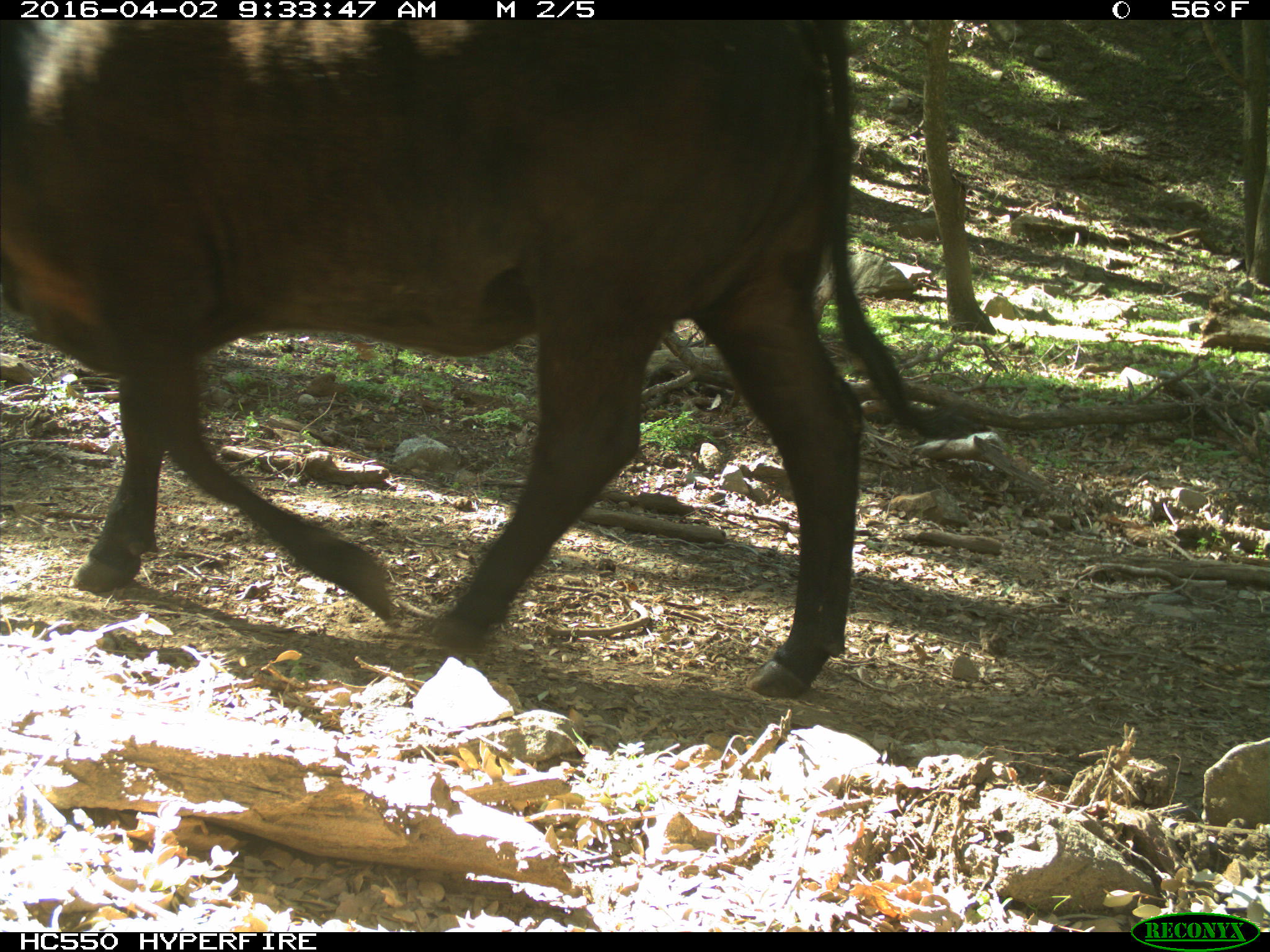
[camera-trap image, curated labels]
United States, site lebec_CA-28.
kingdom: Animalia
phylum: Chordata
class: Mammalia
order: Artiodactyla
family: Bovidae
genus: Bos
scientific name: Bos taurus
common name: domestic cow